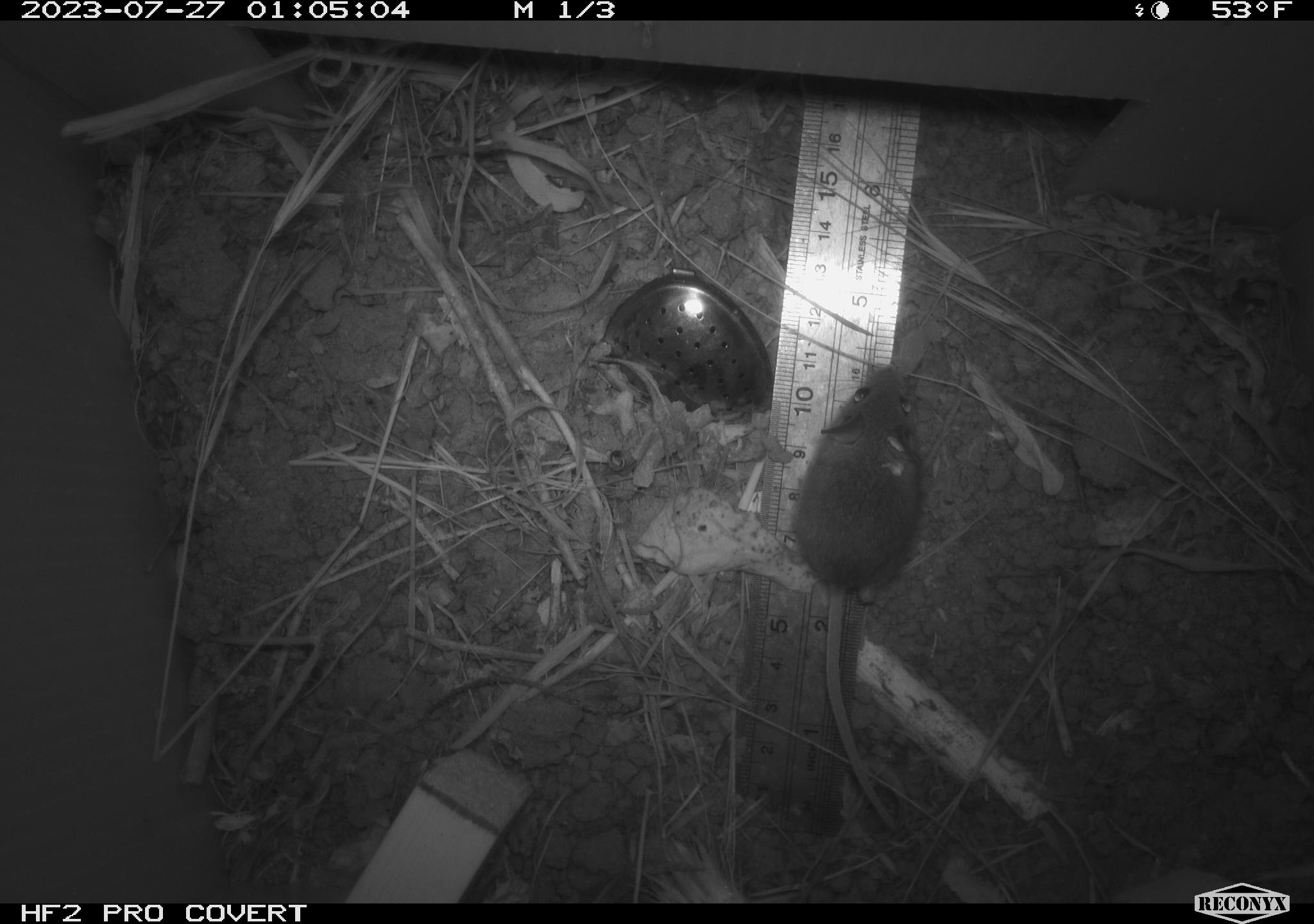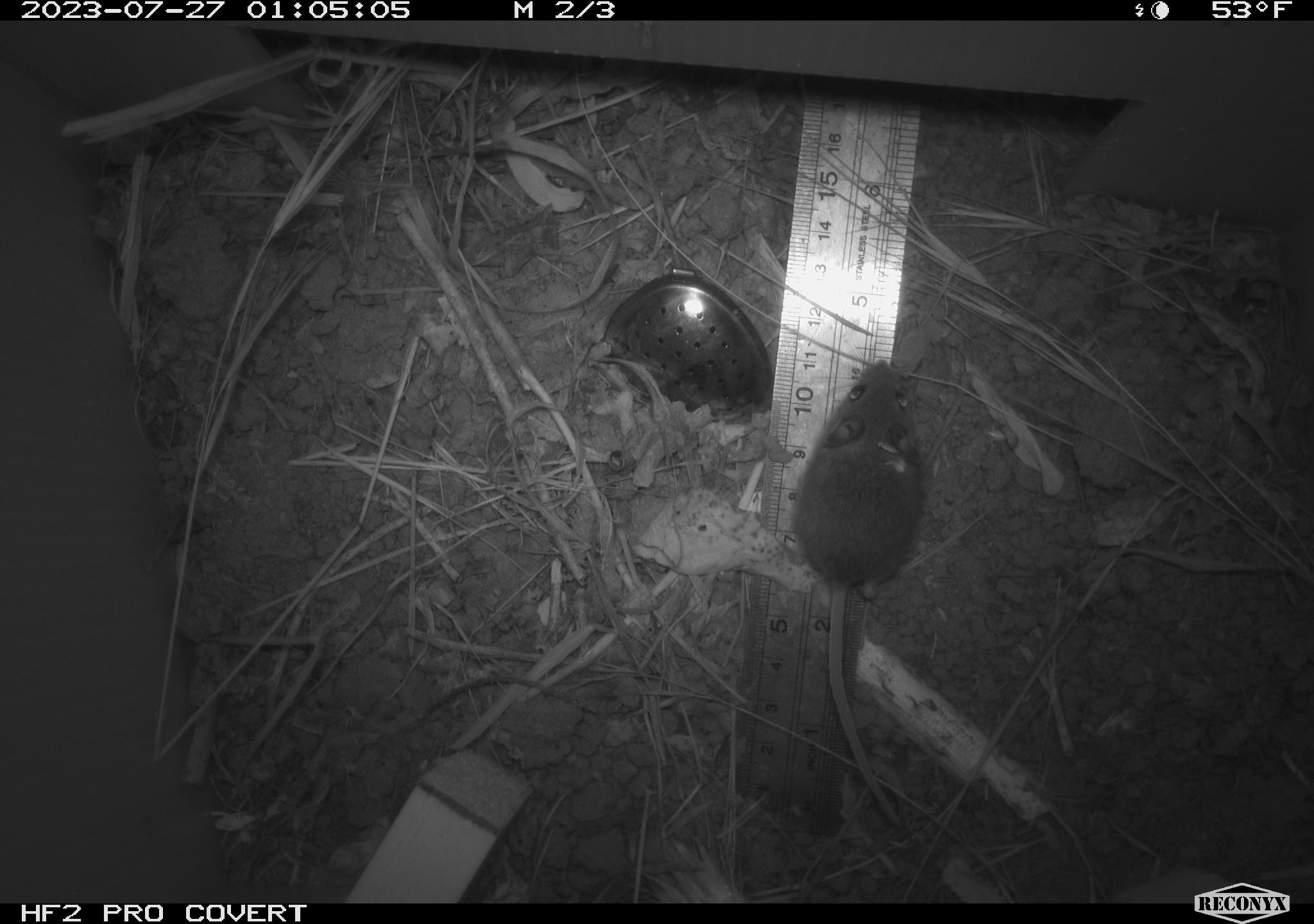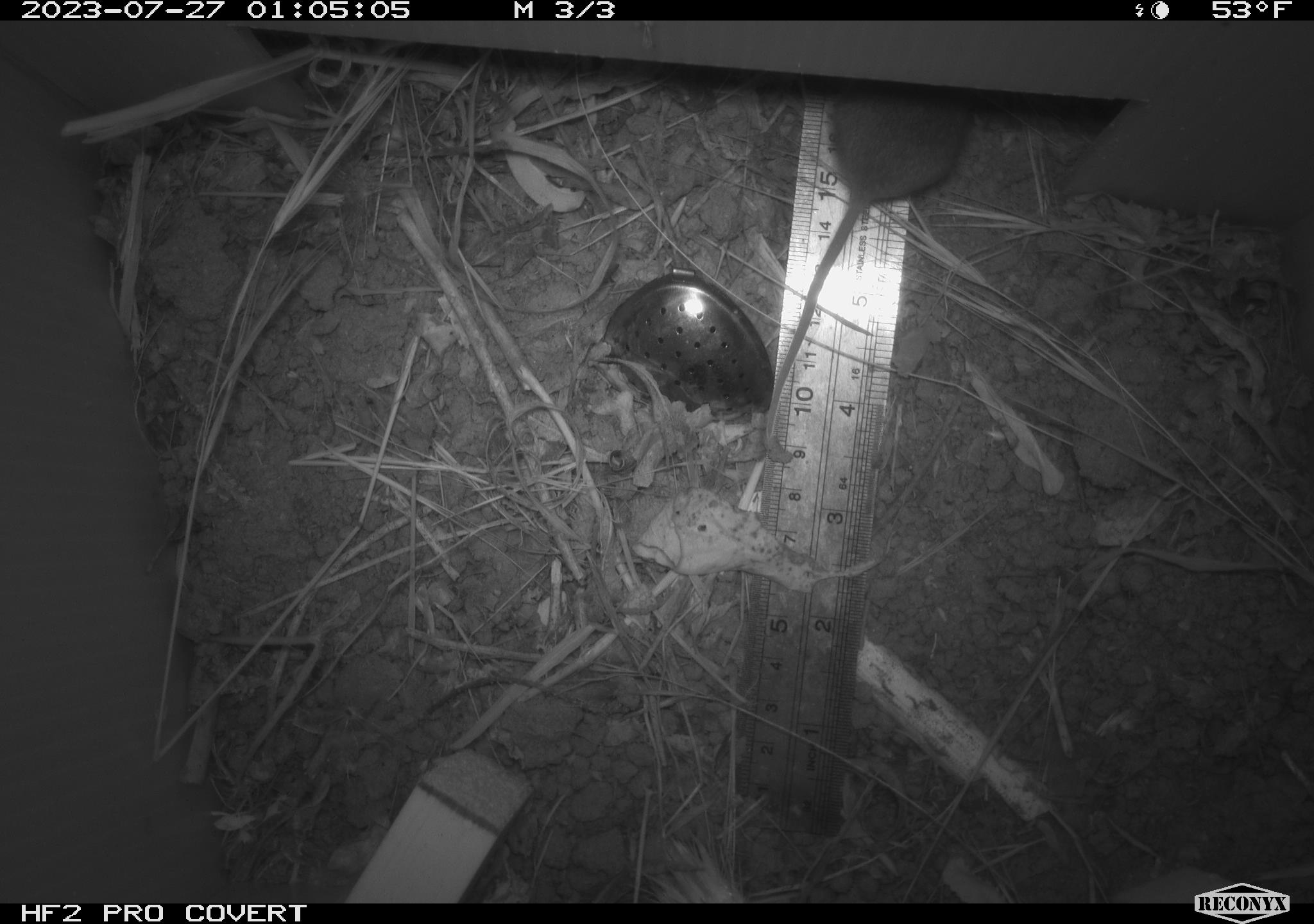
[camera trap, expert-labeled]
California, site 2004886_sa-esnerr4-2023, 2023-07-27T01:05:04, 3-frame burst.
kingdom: Animalia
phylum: Chordata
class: Mammalia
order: Rodentia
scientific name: Rodentia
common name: mouse species